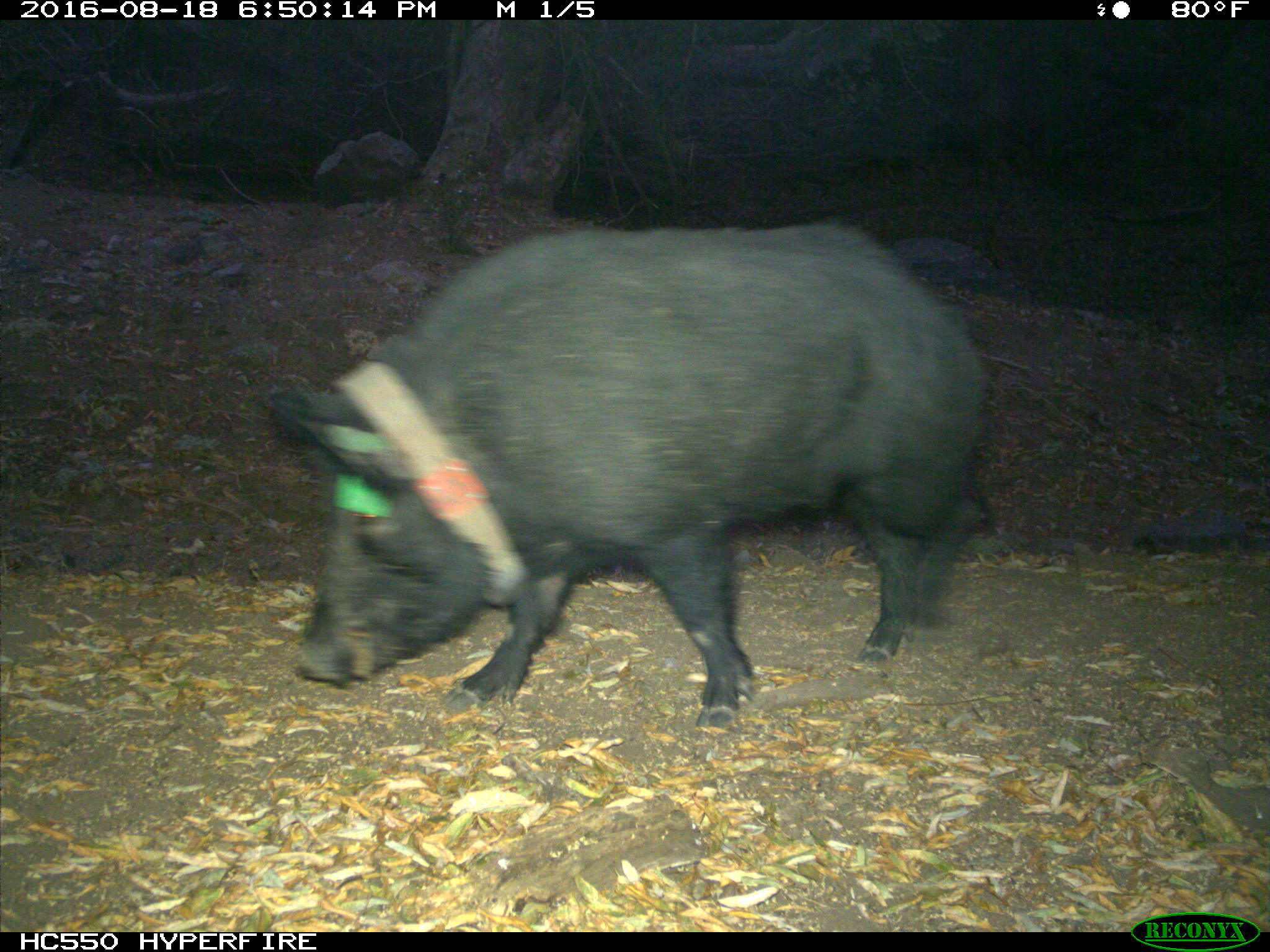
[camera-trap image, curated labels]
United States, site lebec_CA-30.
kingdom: Animalia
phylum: Chordata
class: Mammalia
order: Artiodactyla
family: Suidae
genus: Sus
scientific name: Sus scrofa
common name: wild boar